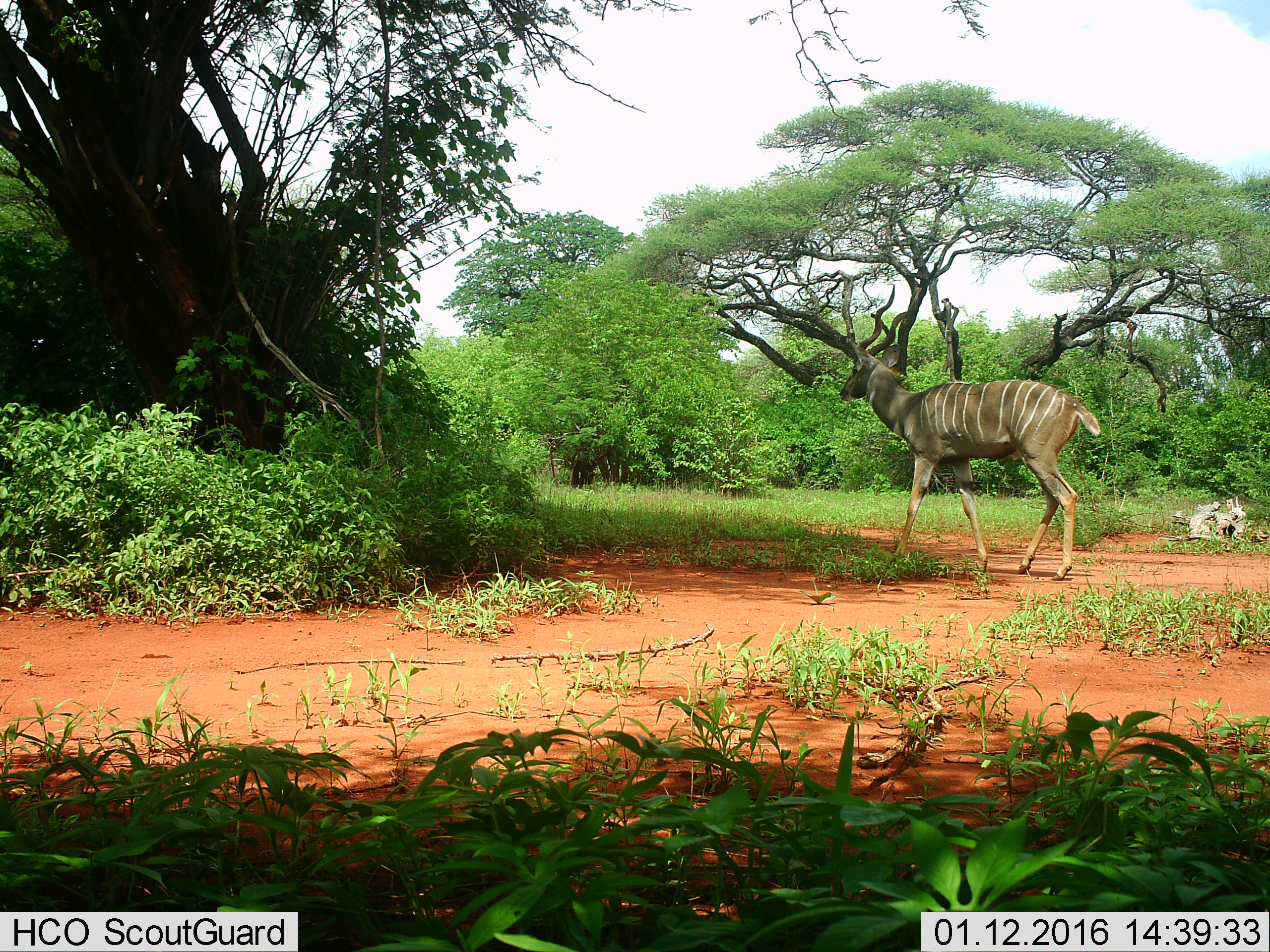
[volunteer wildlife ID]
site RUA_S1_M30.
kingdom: Animalia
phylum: Chordata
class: Mammalia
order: Artiodactyla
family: Bovidae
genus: Tragelaphus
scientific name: Tragelaphus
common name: kudu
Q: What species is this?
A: Kudu (Tragelaphus).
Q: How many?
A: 1.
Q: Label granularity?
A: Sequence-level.